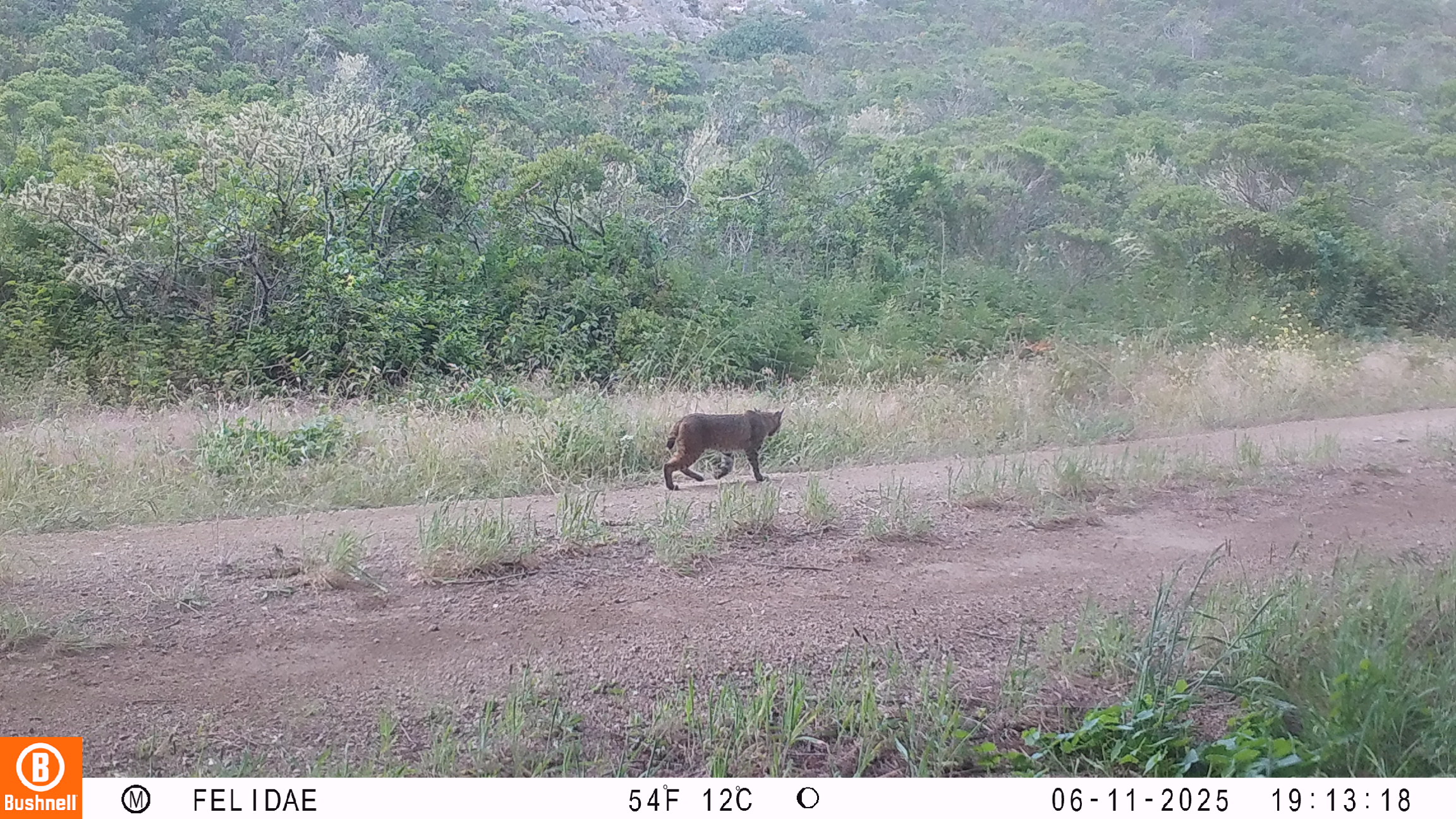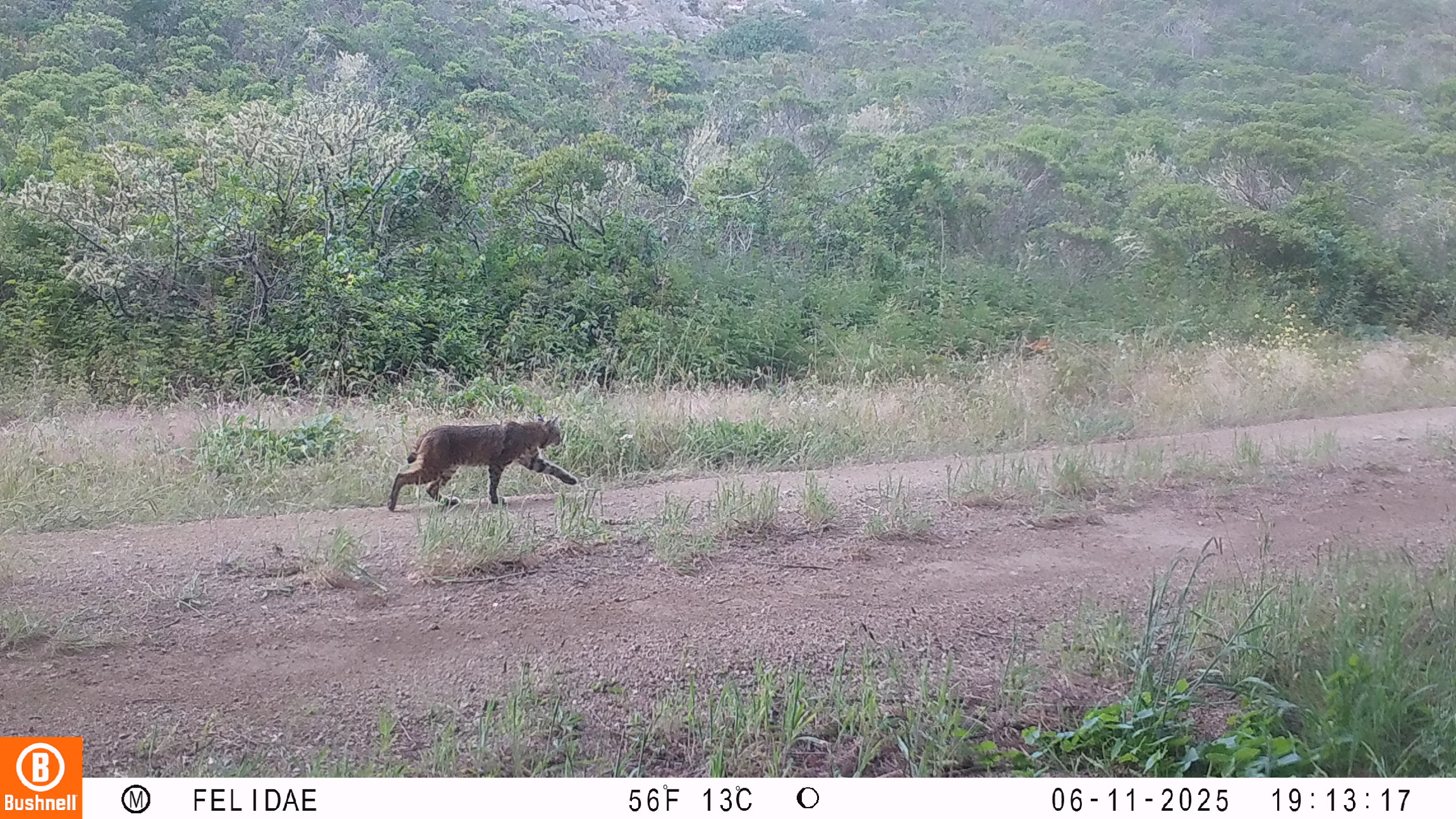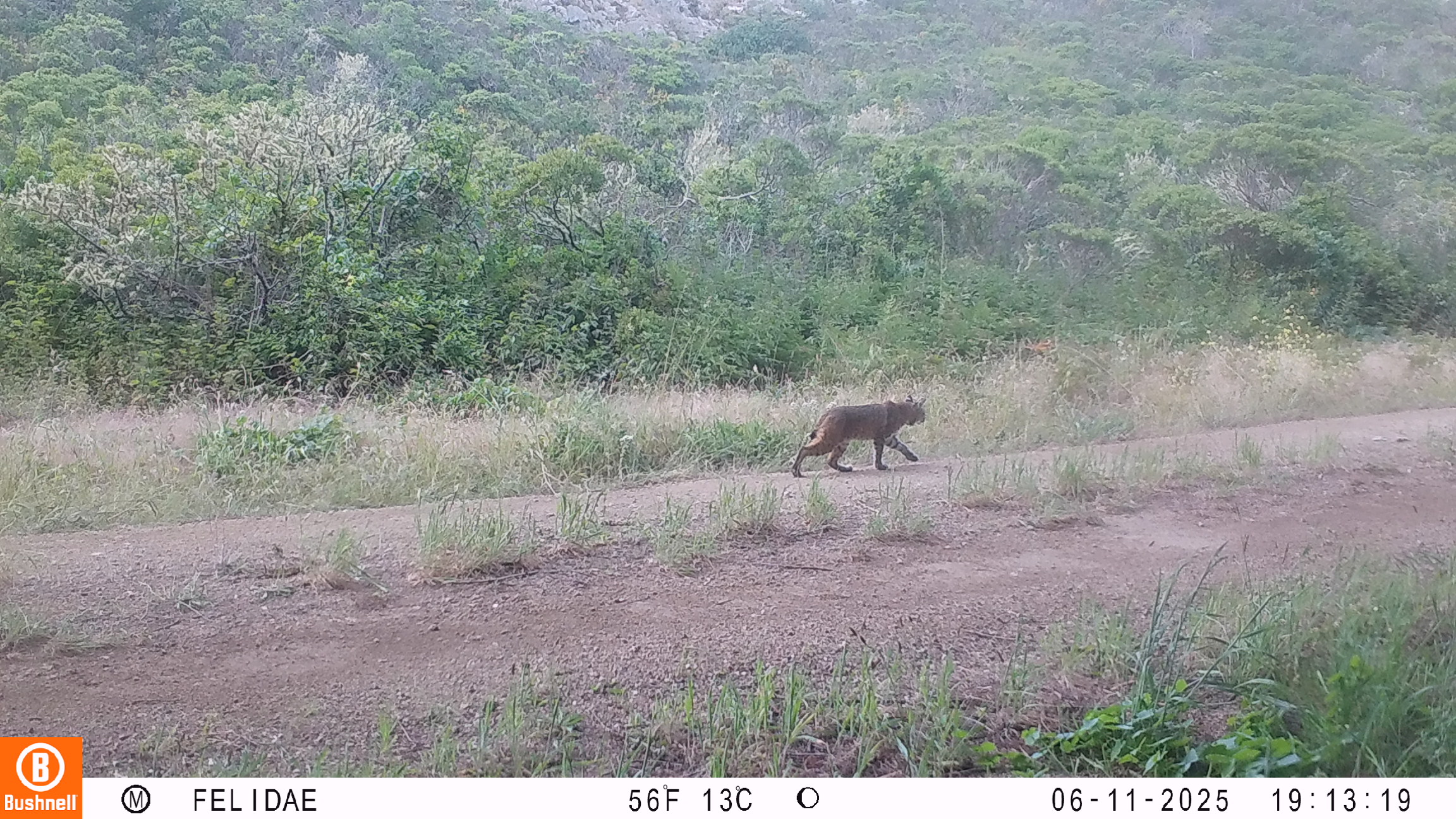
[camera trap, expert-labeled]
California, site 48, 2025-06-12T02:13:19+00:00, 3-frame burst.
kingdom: Animalia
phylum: Chordata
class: Mammalia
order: Carnivora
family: Felidae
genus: Lynx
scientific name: Lynx rufus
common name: bobcat